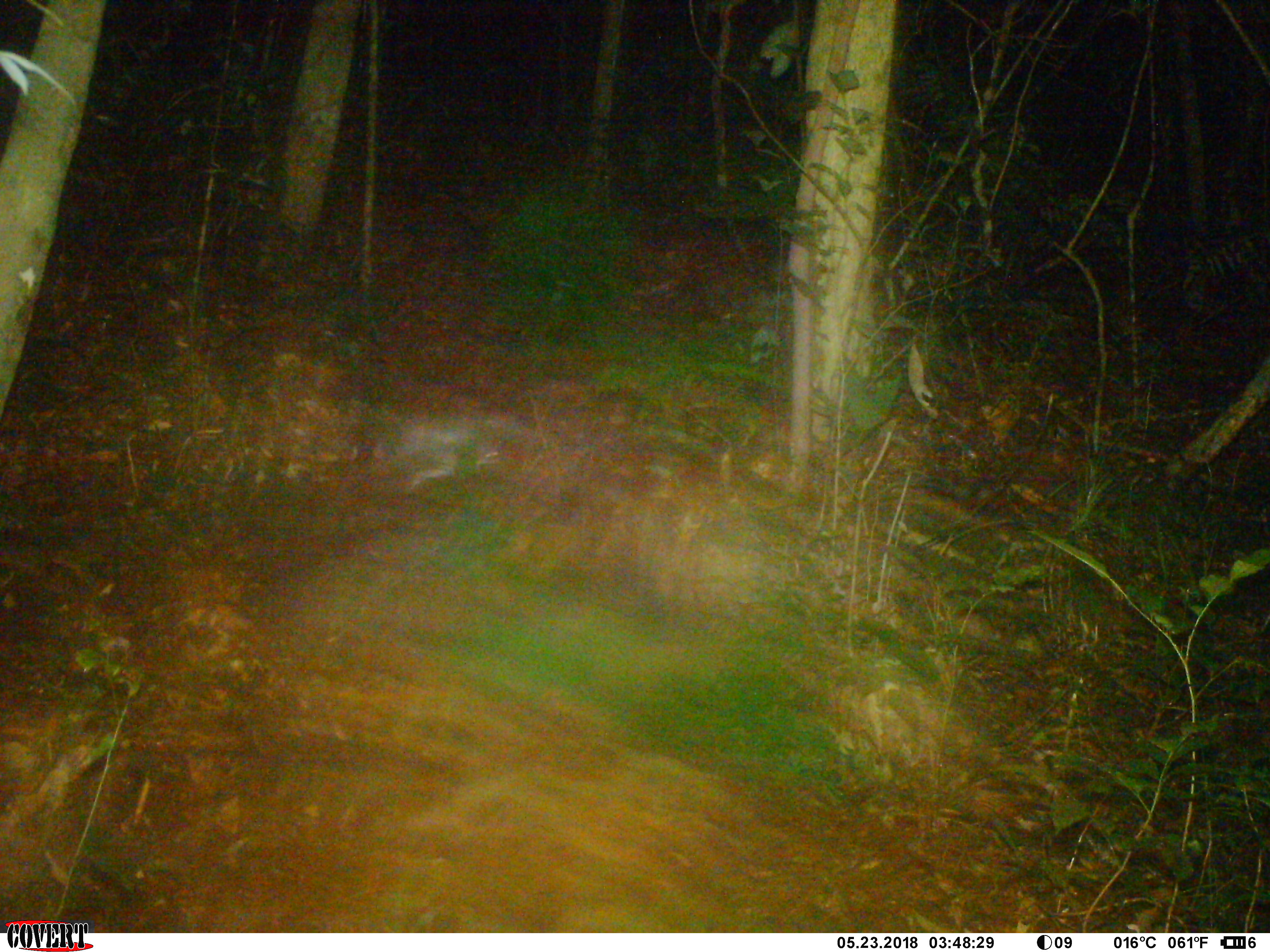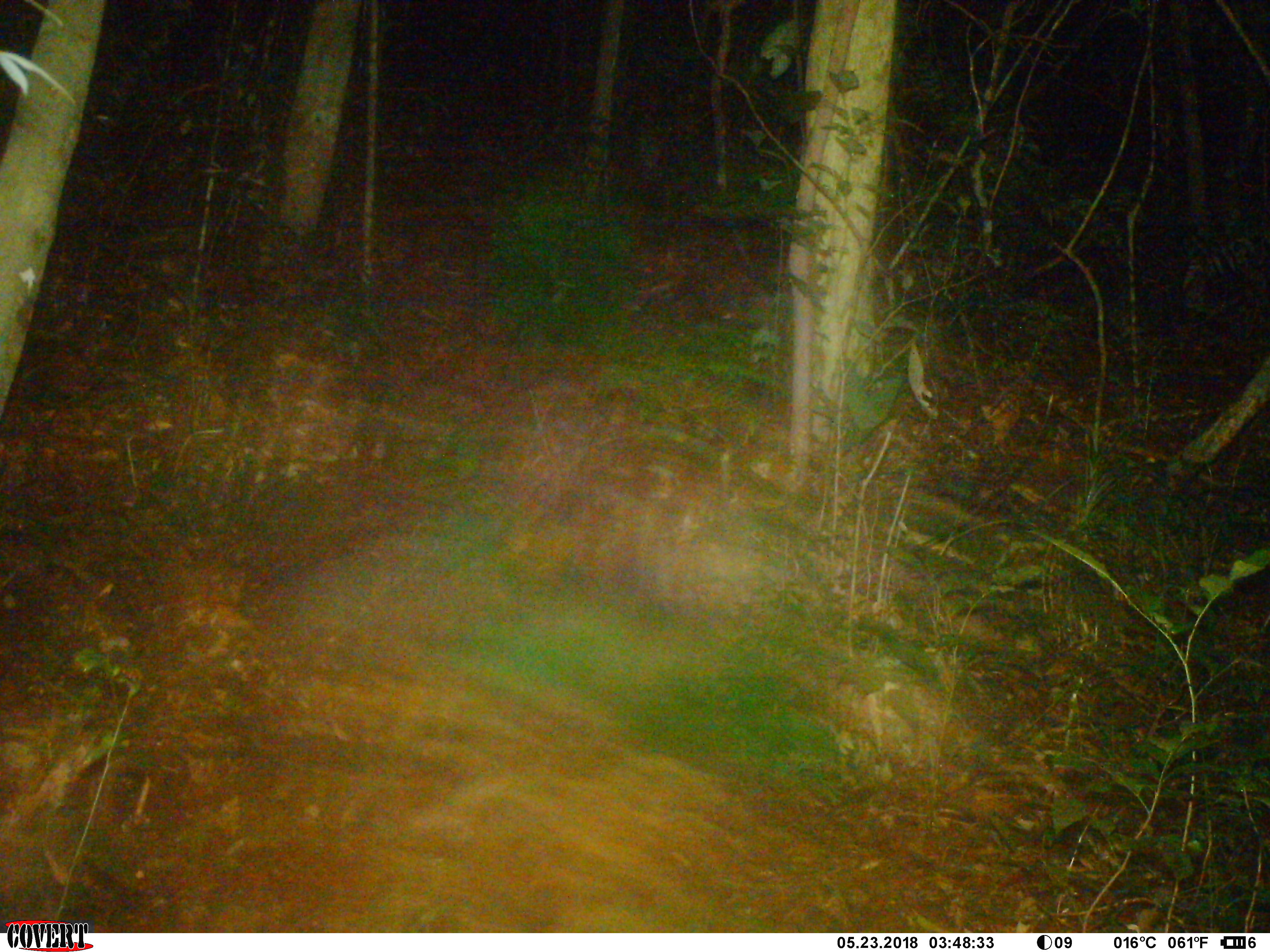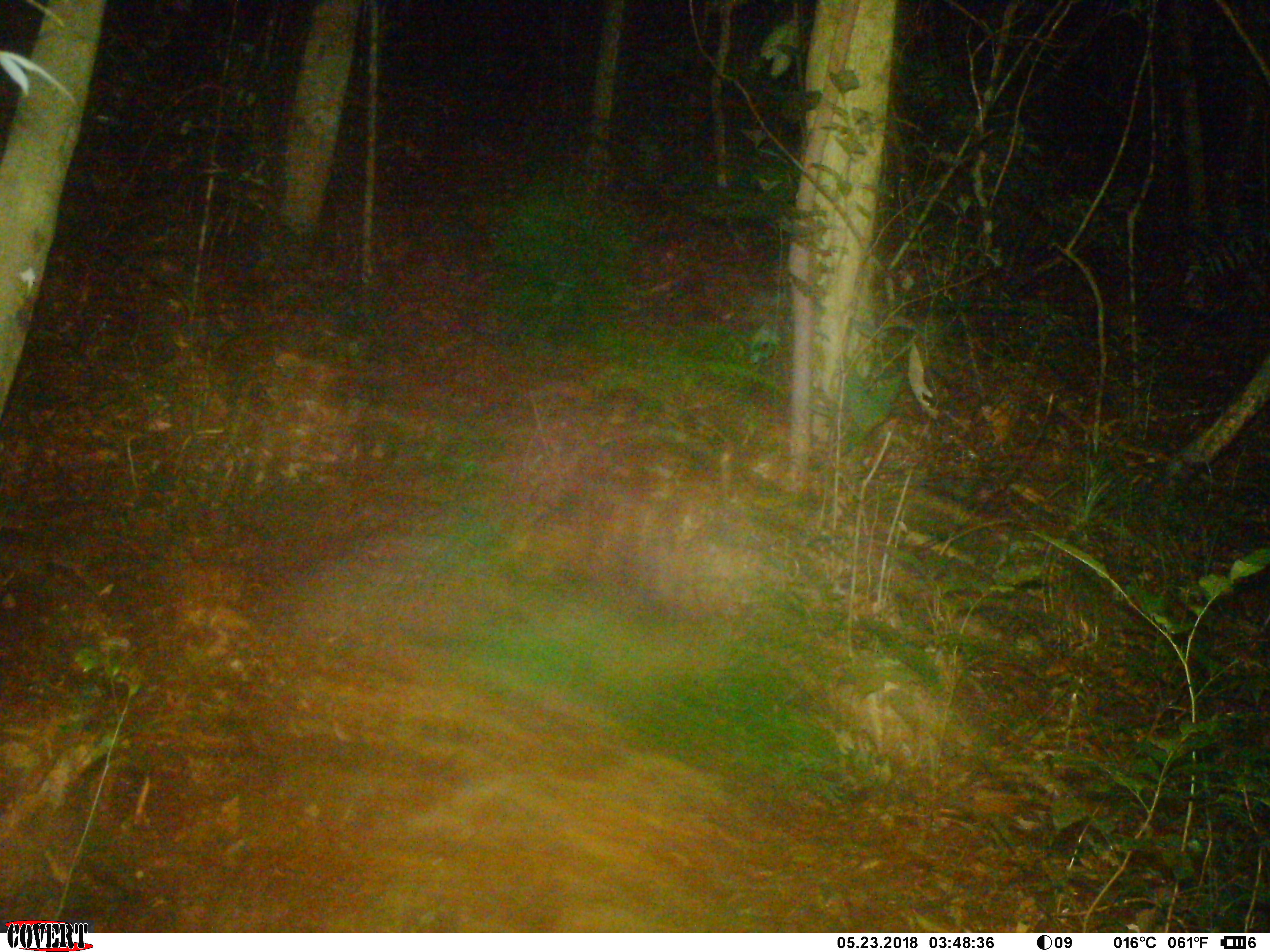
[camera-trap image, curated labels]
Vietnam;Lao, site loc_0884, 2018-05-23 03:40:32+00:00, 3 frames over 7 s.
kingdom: Animalia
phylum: Chordata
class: Mammalia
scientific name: Mammalia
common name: mammal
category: unidentified small mammal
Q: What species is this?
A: Unidentified small mammal (mammal) (Mammalia).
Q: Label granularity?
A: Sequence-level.